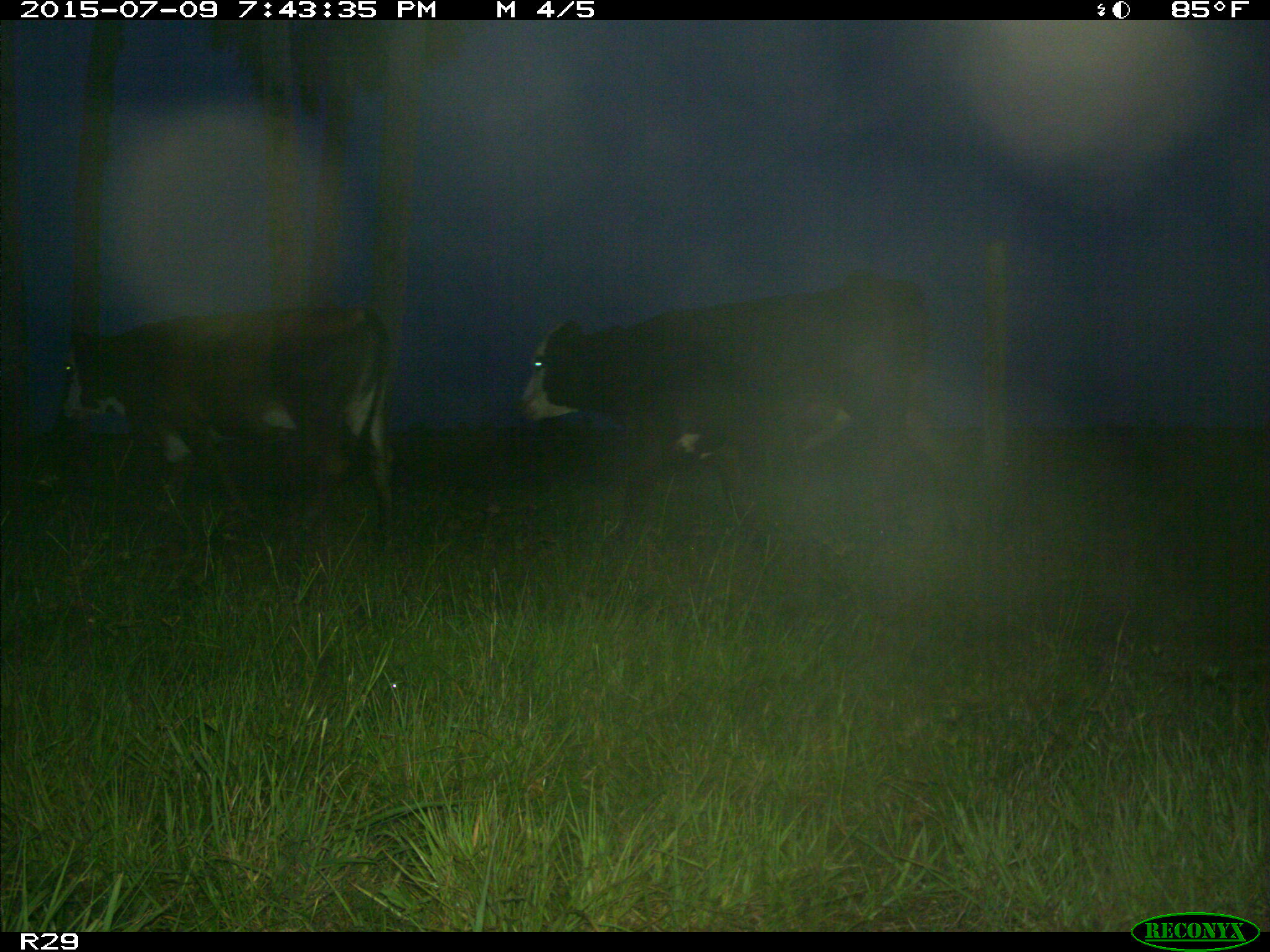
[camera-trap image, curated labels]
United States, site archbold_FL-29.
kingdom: Animalia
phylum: Chordata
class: Mammalia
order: Artiodactyla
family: Bovidae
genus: Bos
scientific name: Bos taurus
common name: domestic cow